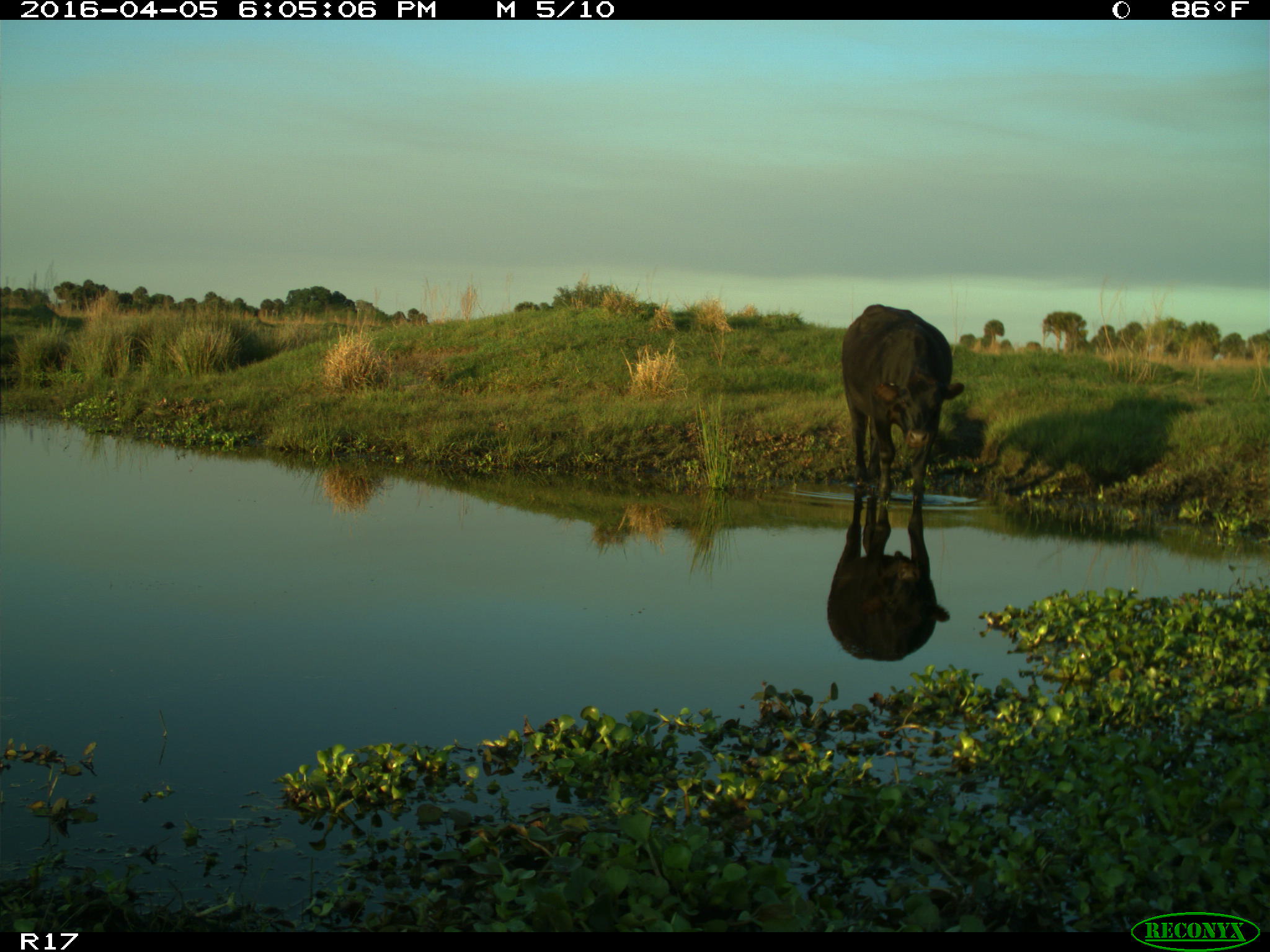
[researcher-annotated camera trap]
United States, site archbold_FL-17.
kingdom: Animalia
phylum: Chordata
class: Mammalia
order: Artiodactyla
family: Bovidae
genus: Bos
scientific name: Bos taurus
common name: domestic cow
Bos taurus (domestic cow).